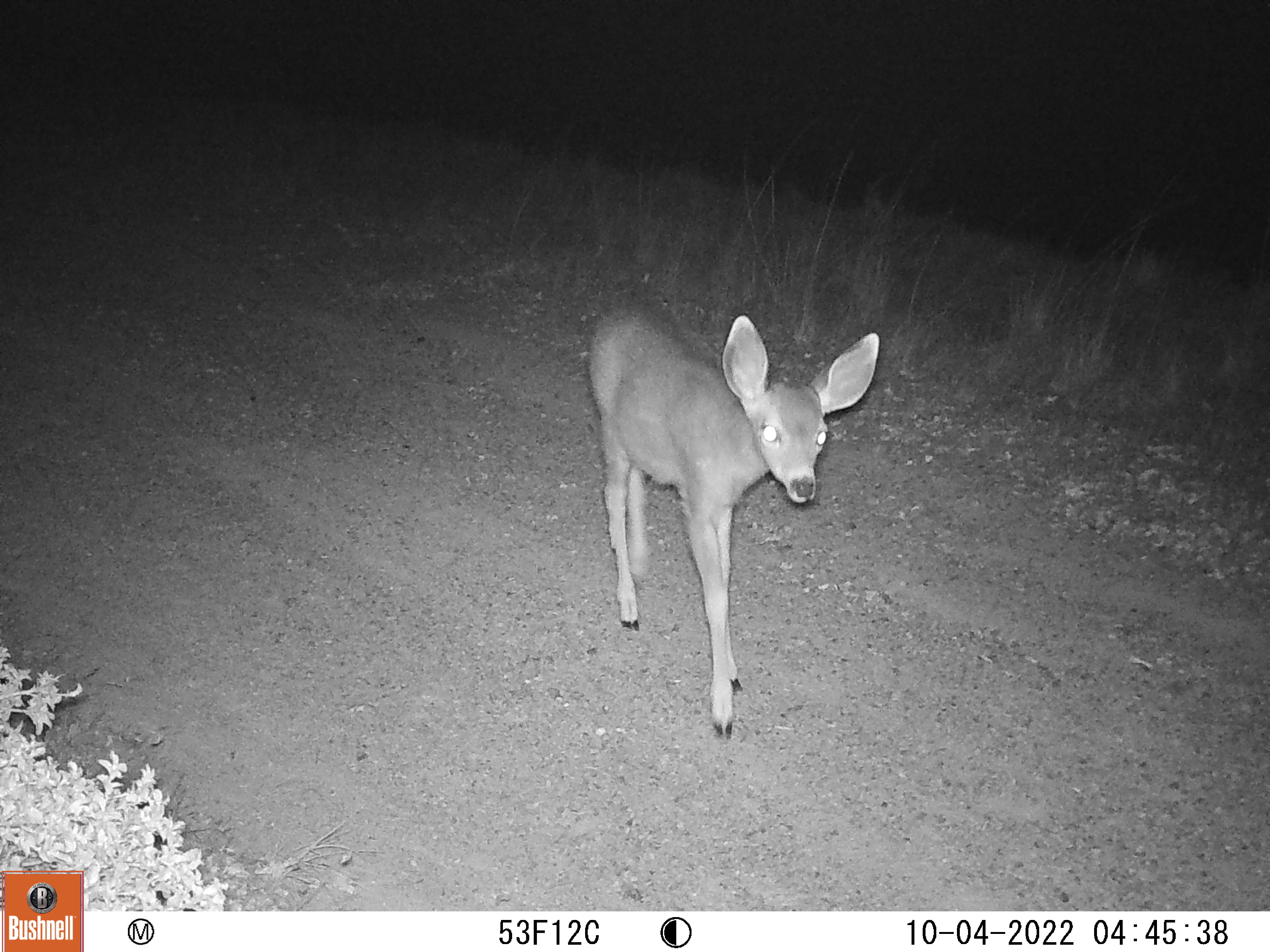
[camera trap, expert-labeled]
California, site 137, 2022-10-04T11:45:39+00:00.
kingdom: Animalia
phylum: Chordata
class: Mammalia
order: Artiodactyla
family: Cervidae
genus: Odocoileus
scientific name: Odocoileus hemionus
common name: mule deer